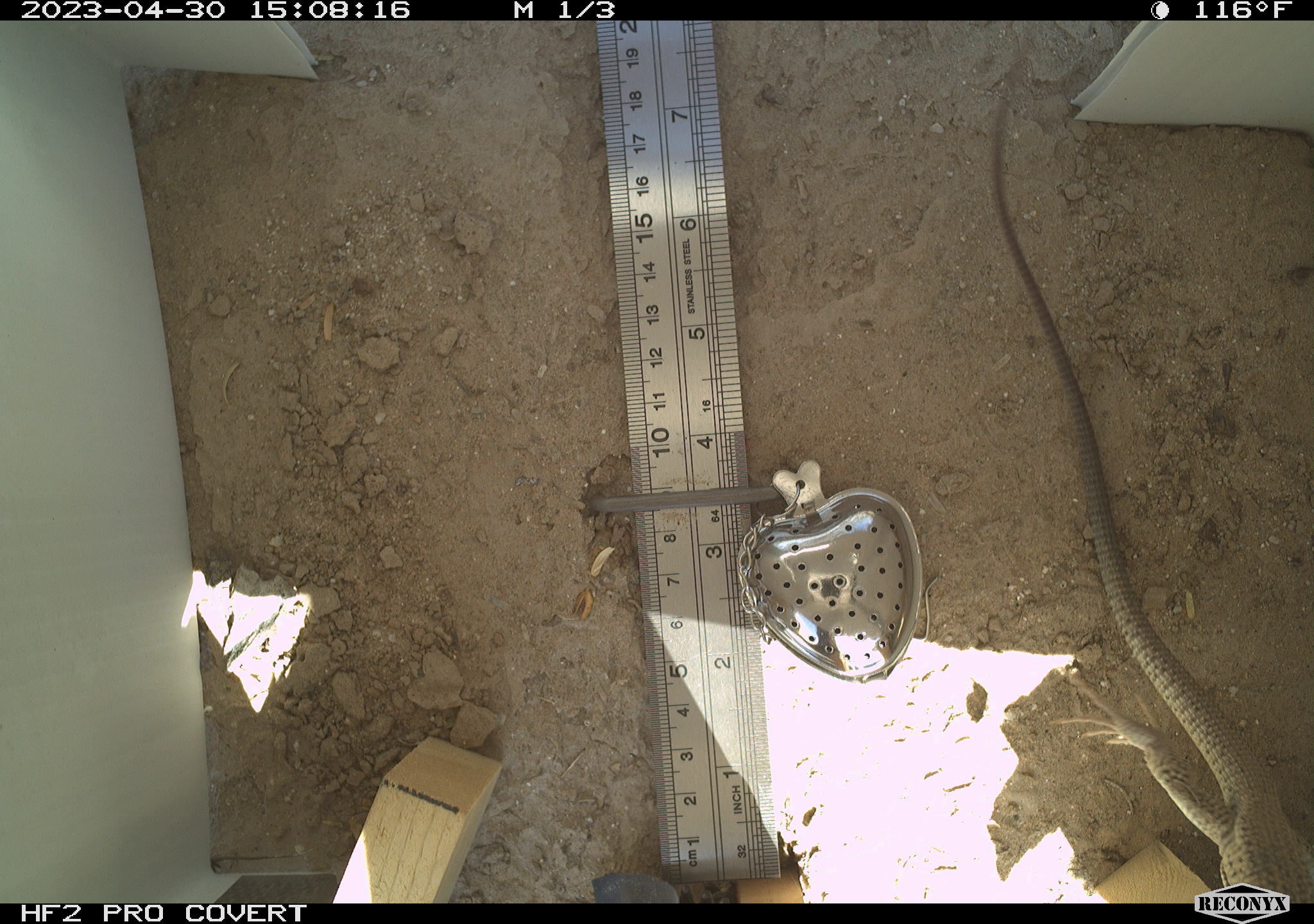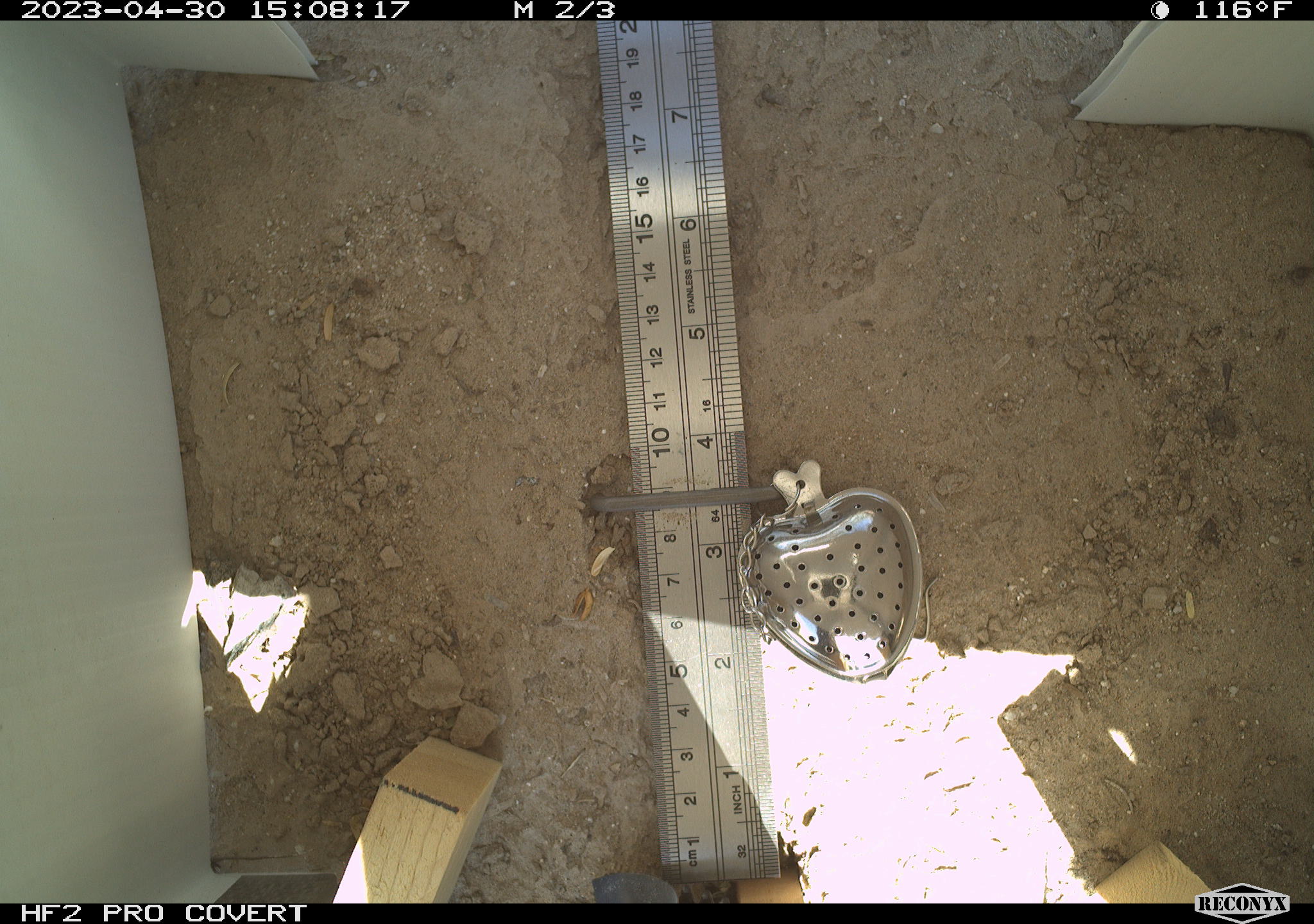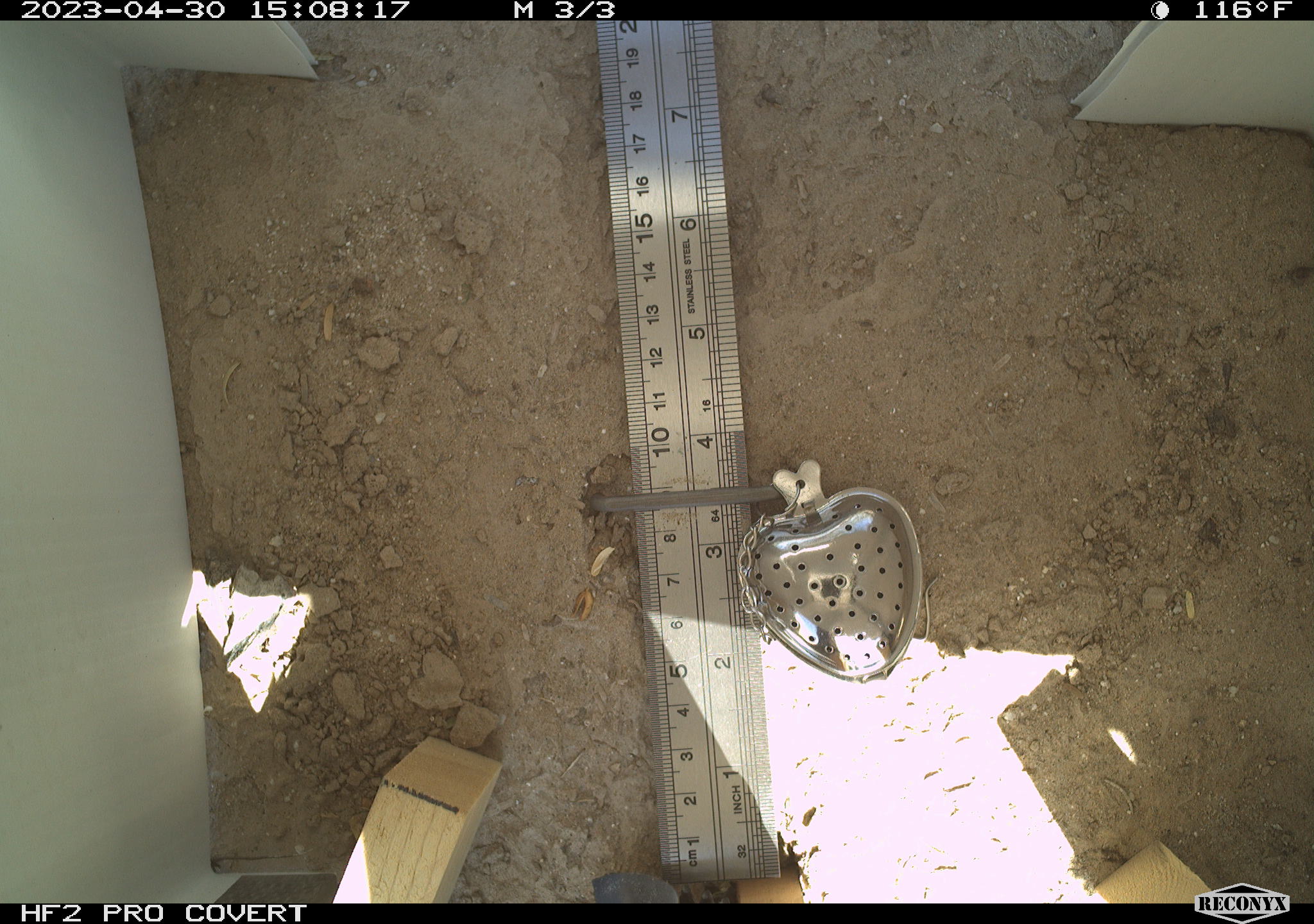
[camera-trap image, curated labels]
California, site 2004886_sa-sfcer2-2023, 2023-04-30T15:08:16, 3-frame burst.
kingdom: Animalia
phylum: Chordata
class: Reptilia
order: Squamata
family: Teiidae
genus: Aspidoscelis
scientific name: Aspidoscelis tigris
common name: western whiptail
Western whiptail (Aspidoscelis tigris).